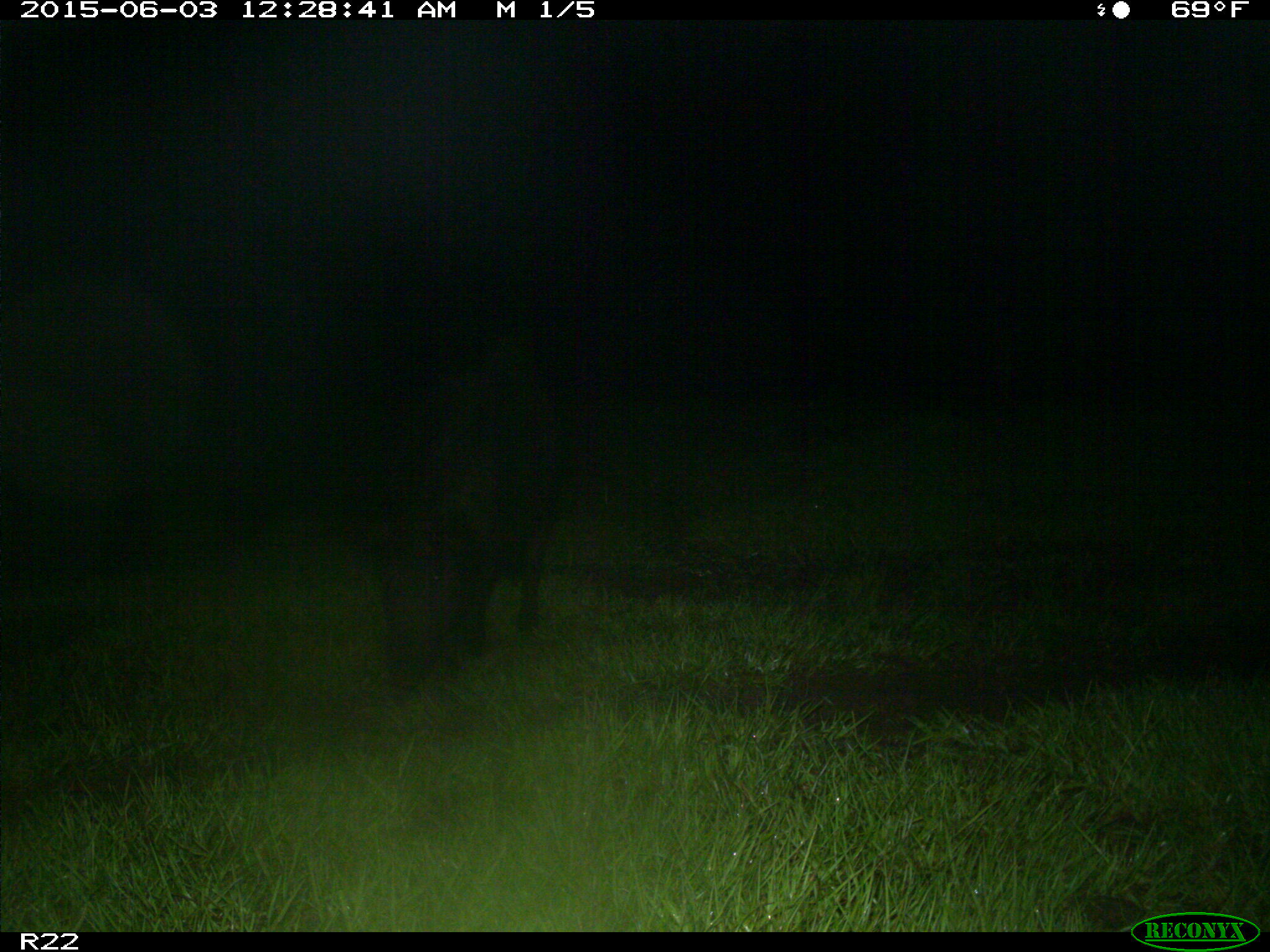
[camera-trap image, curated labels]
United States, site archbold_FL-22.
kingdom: Animalia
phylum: Chordata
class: Mammalia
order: Artiodactyla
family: Bovidae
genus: Bos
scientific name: Bos taurus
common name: domestic cow